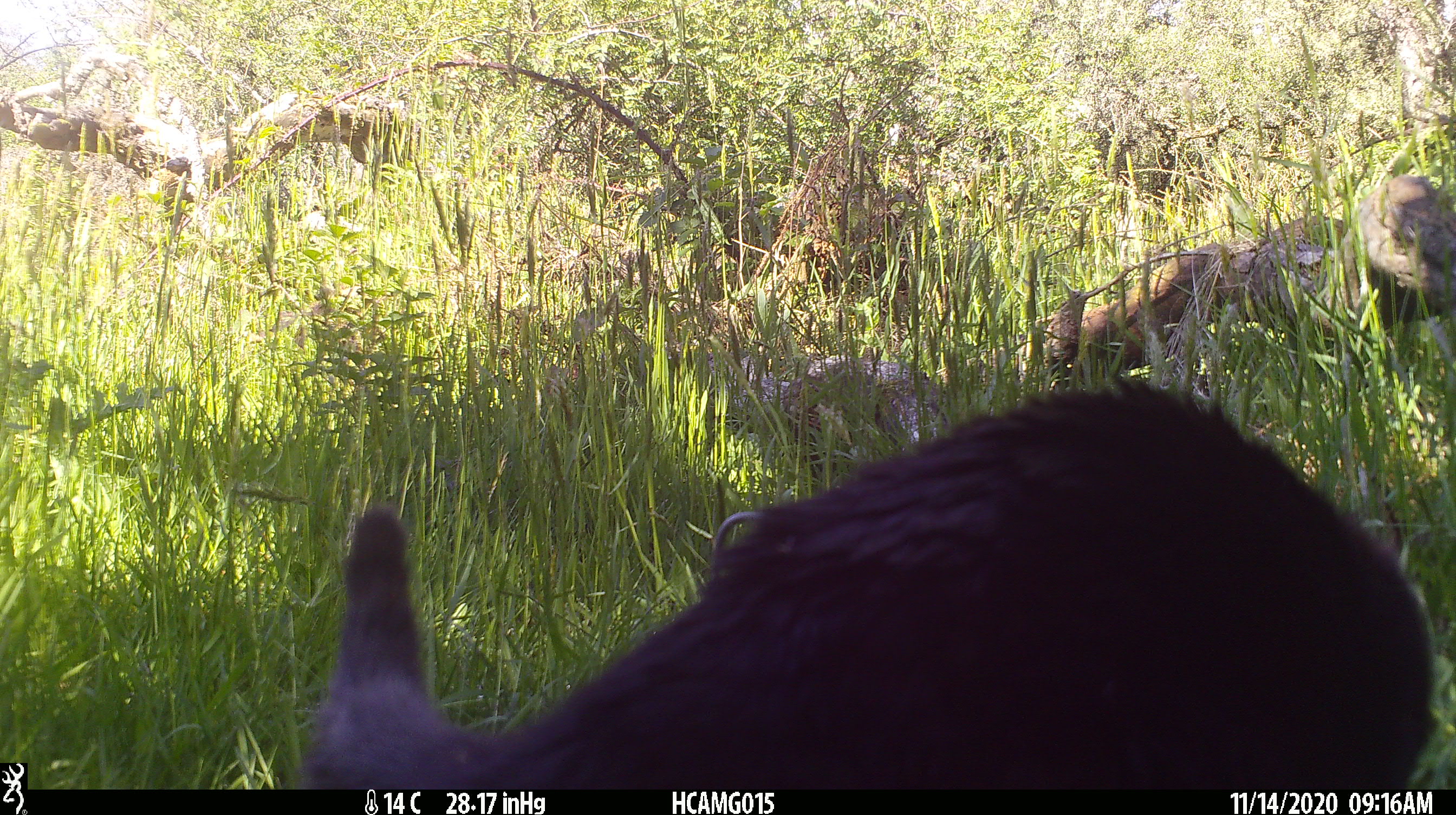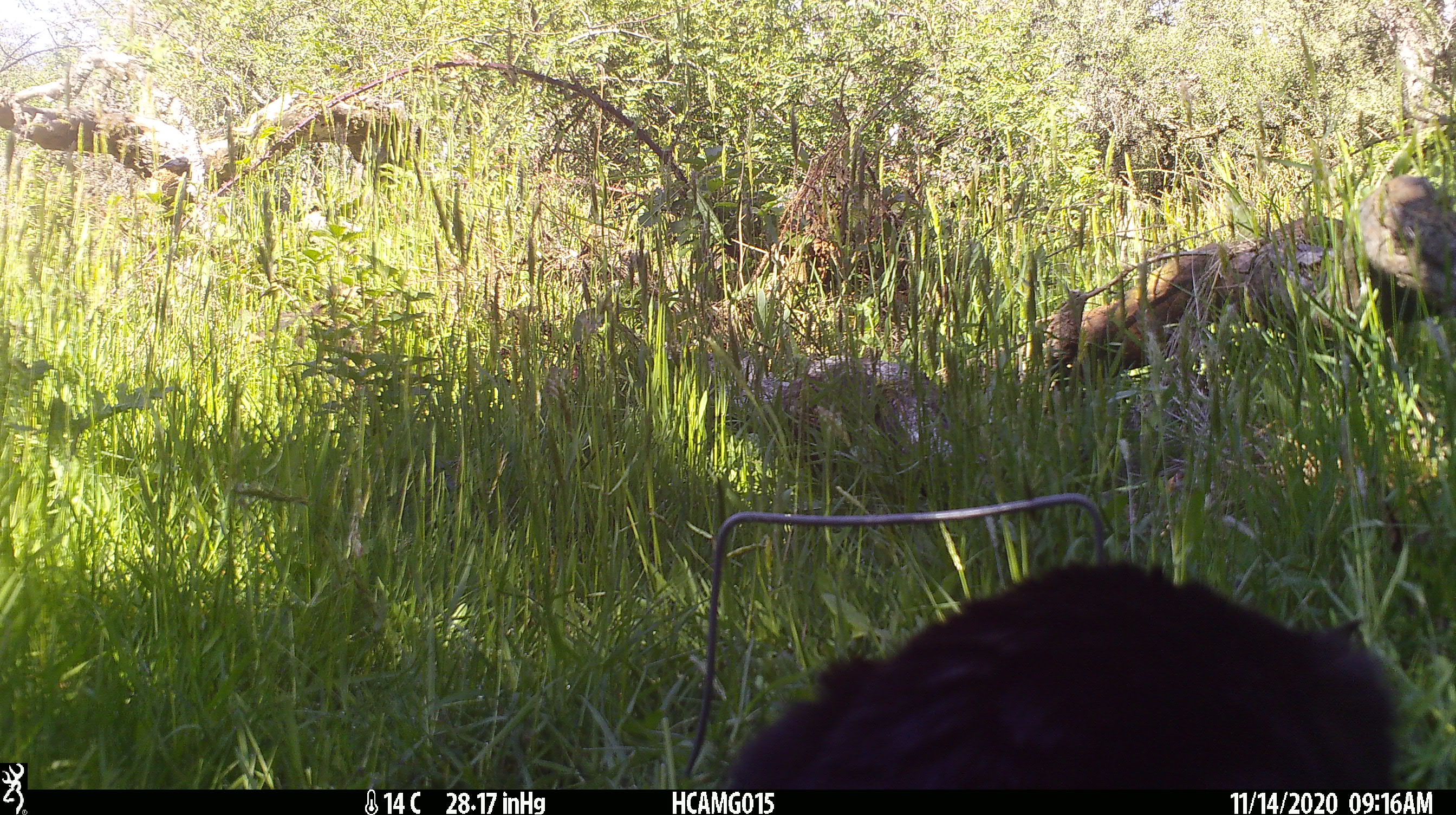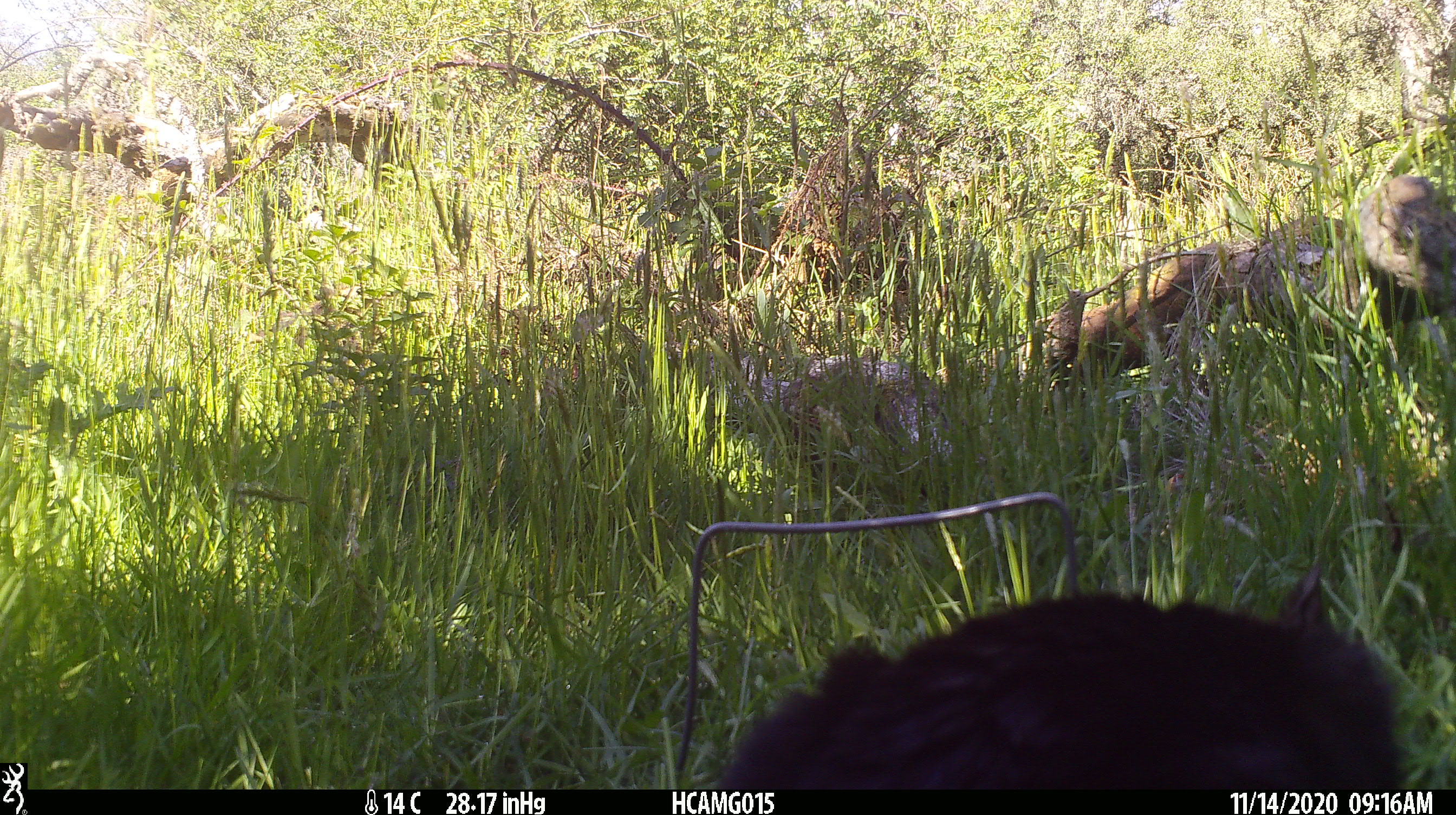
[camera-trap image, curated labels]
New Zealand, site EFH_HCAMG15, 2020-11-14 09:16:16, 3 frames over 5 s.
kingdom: Animalia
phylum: Chordata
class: Mammalia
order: Carnivora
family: Felidae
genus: Felis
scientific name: Felis catus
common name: domestic cat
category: cat